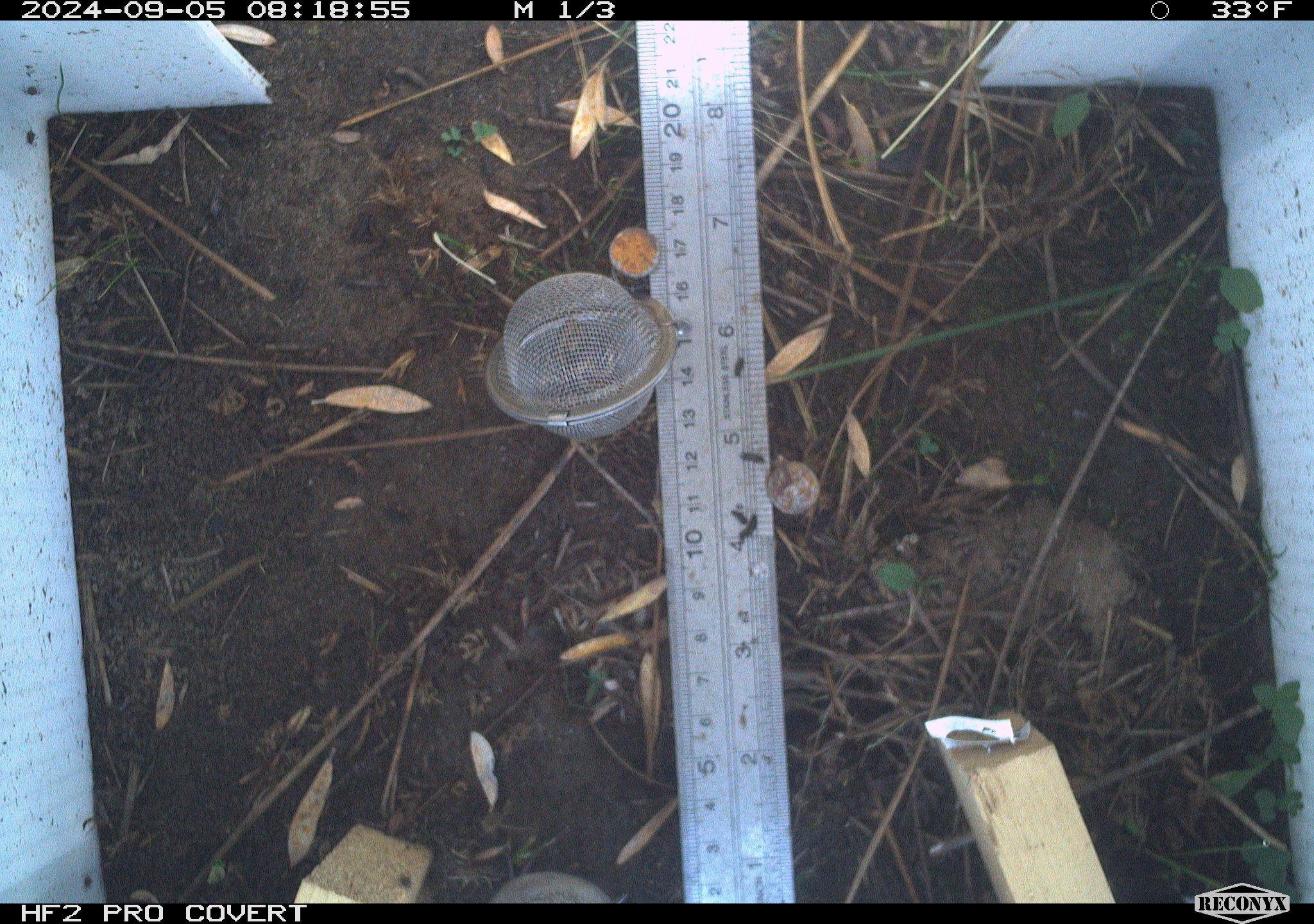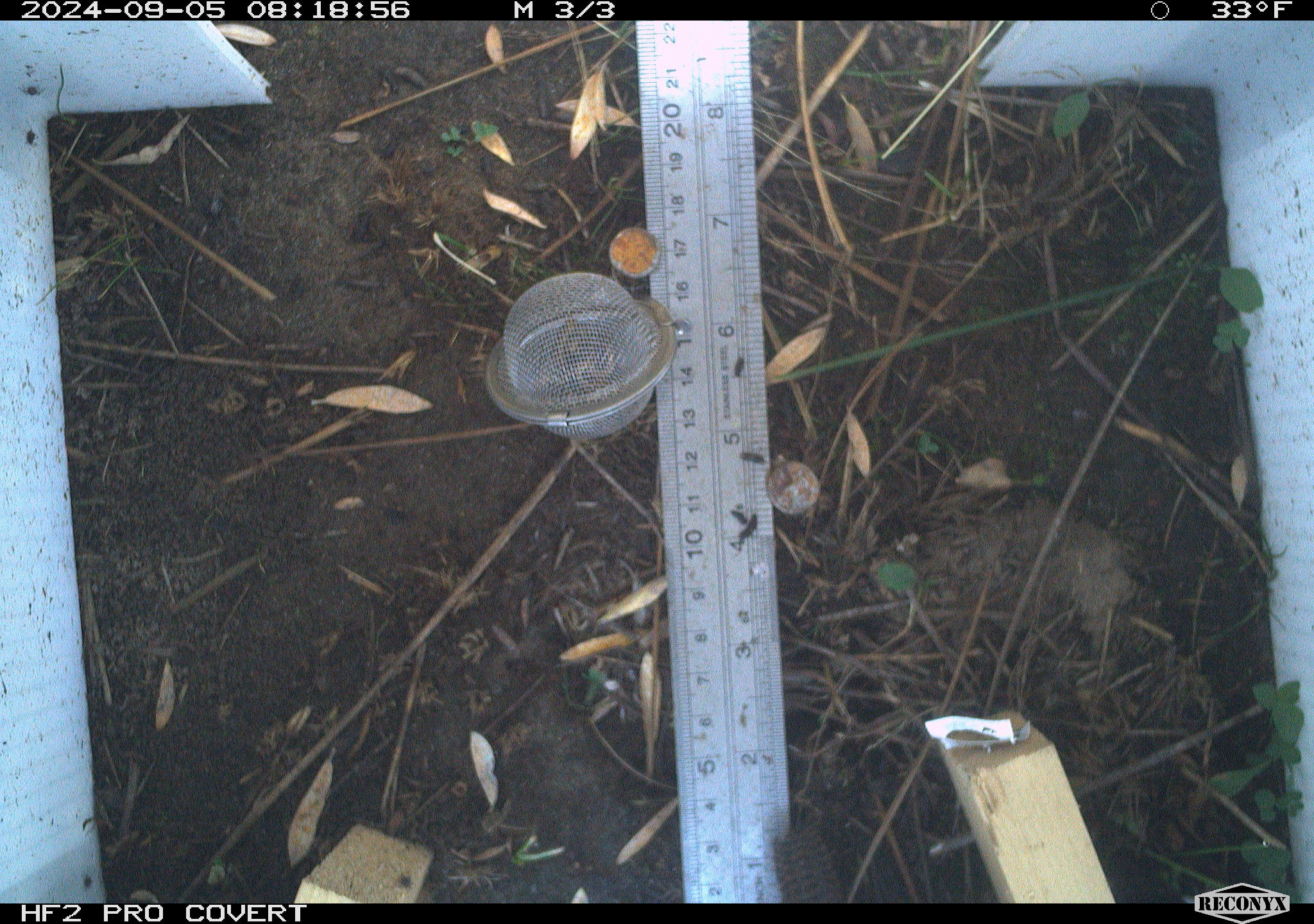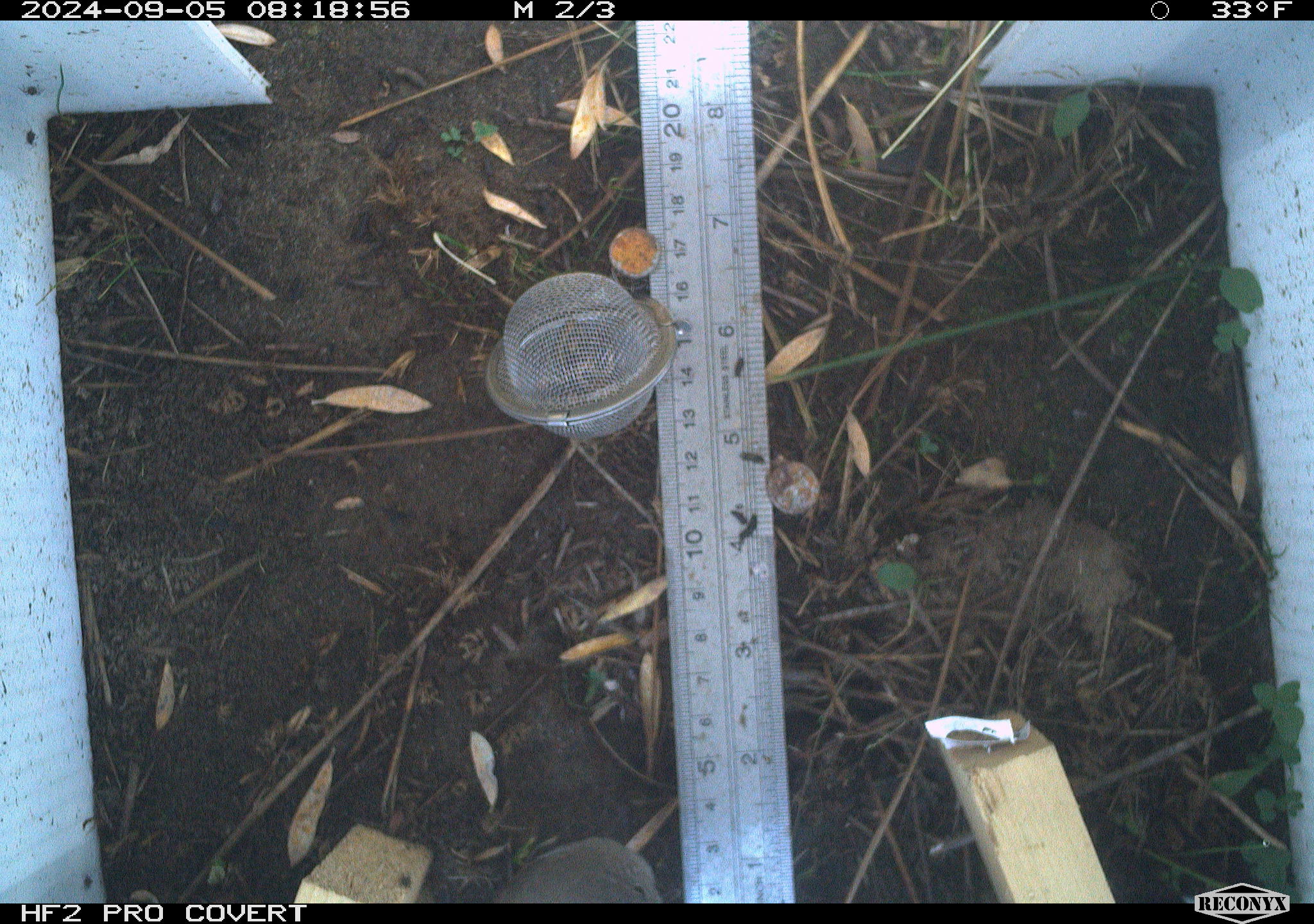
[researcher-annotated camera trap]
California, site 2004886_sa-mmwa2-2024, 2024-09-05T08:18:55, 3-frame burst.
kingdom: Animalia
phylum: Chordata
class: Aves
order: Passeriformes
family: Troglodytidae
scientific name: Troglodytidae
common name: wren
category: troglodytidae family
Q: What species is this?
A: Troglodytidae family (wren) (Troglodytidae).